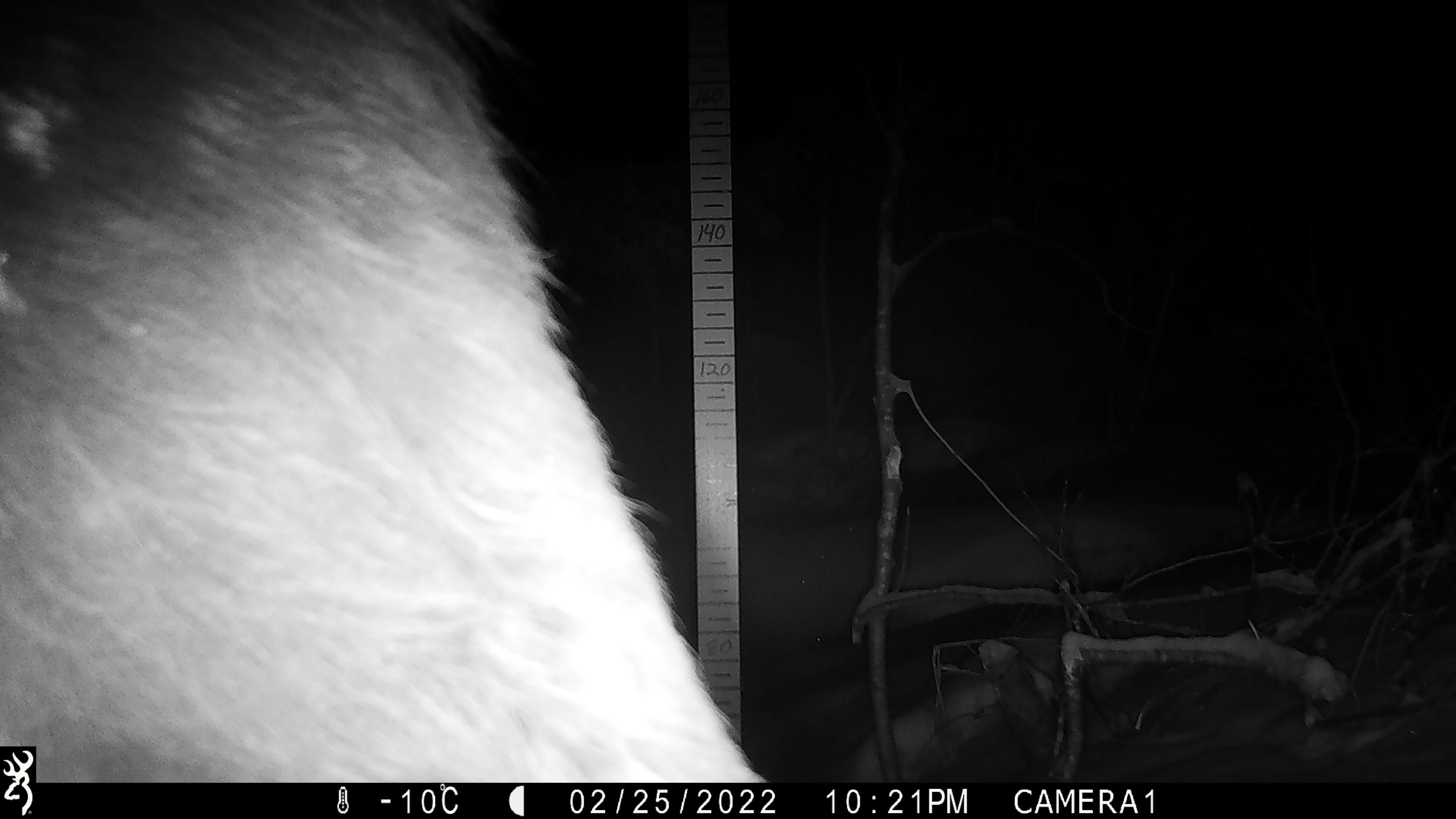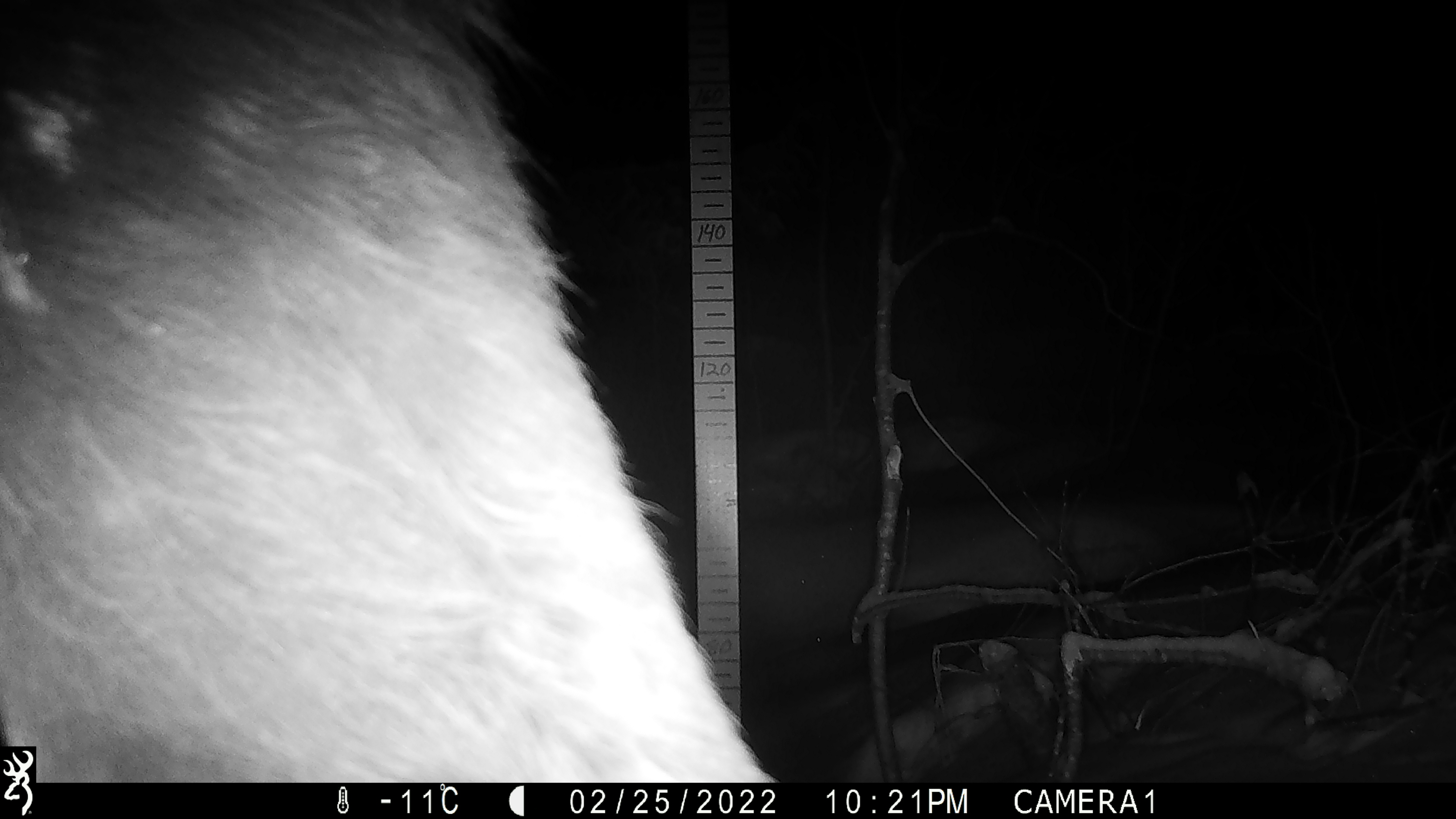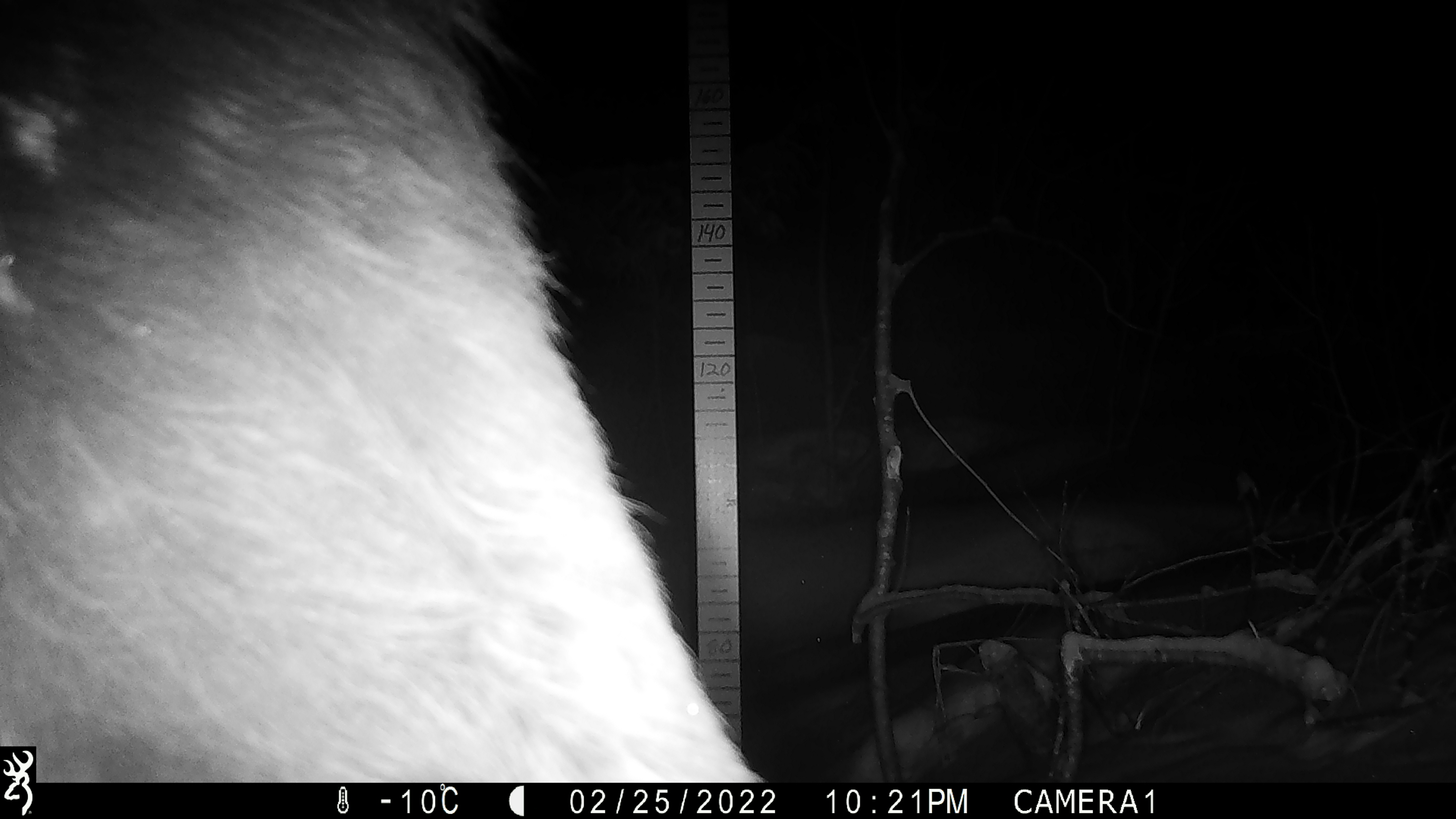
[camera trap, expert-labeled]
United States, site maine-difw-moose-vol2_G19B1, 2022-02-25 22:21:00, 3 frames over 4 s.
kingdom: Animalia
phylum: Chordata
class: Mammalia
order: Artiodactyla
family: Cervidae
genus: Alces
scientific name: Alces alces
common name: moose